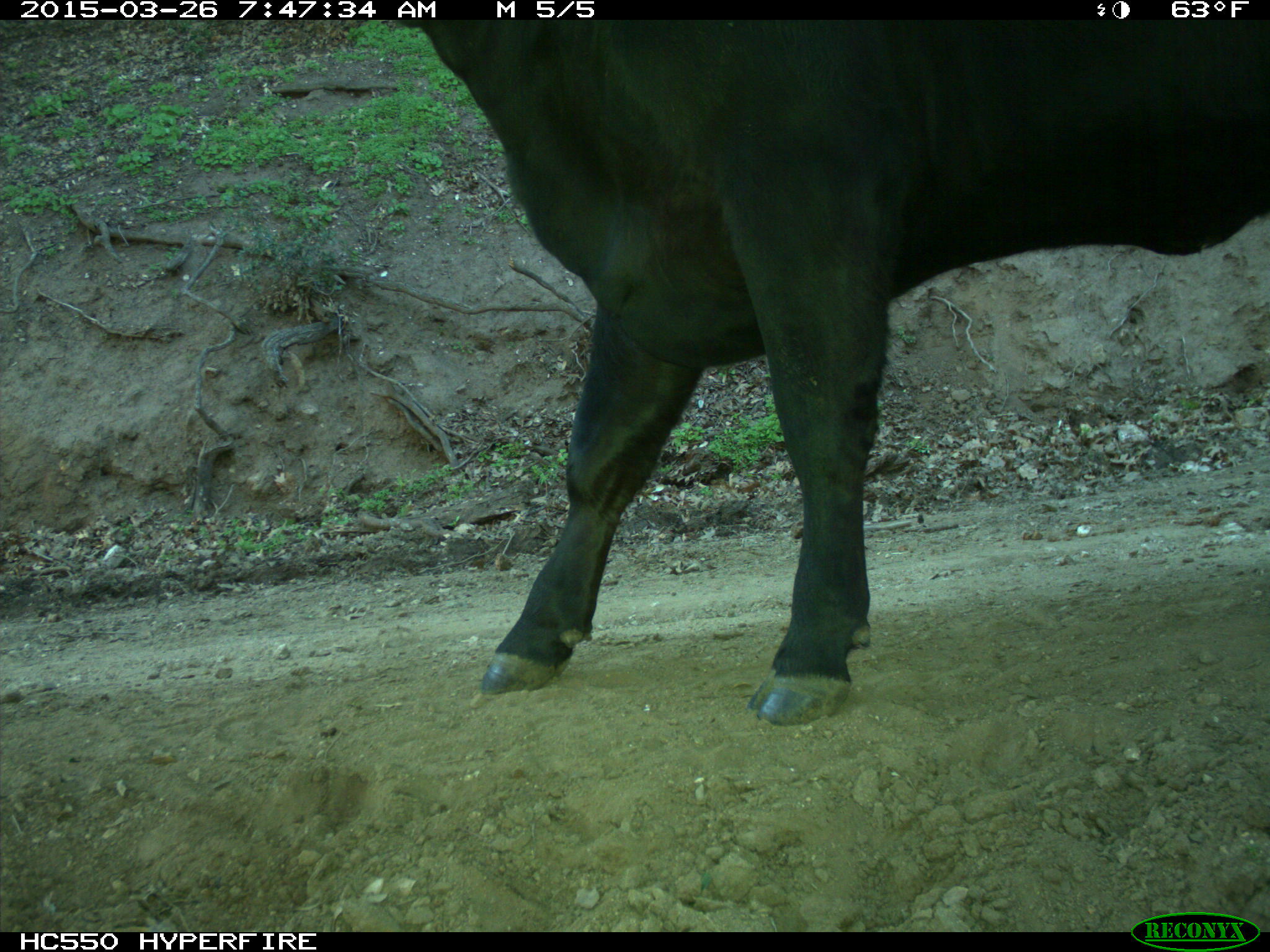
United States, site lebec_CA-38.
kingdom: Animalia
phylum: Chordata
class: Mammalia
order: Artiodactyla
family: Bovidae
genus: Bos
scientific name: Bos taurus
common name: domestic cow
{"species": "Bos taurus (domestic cow)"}